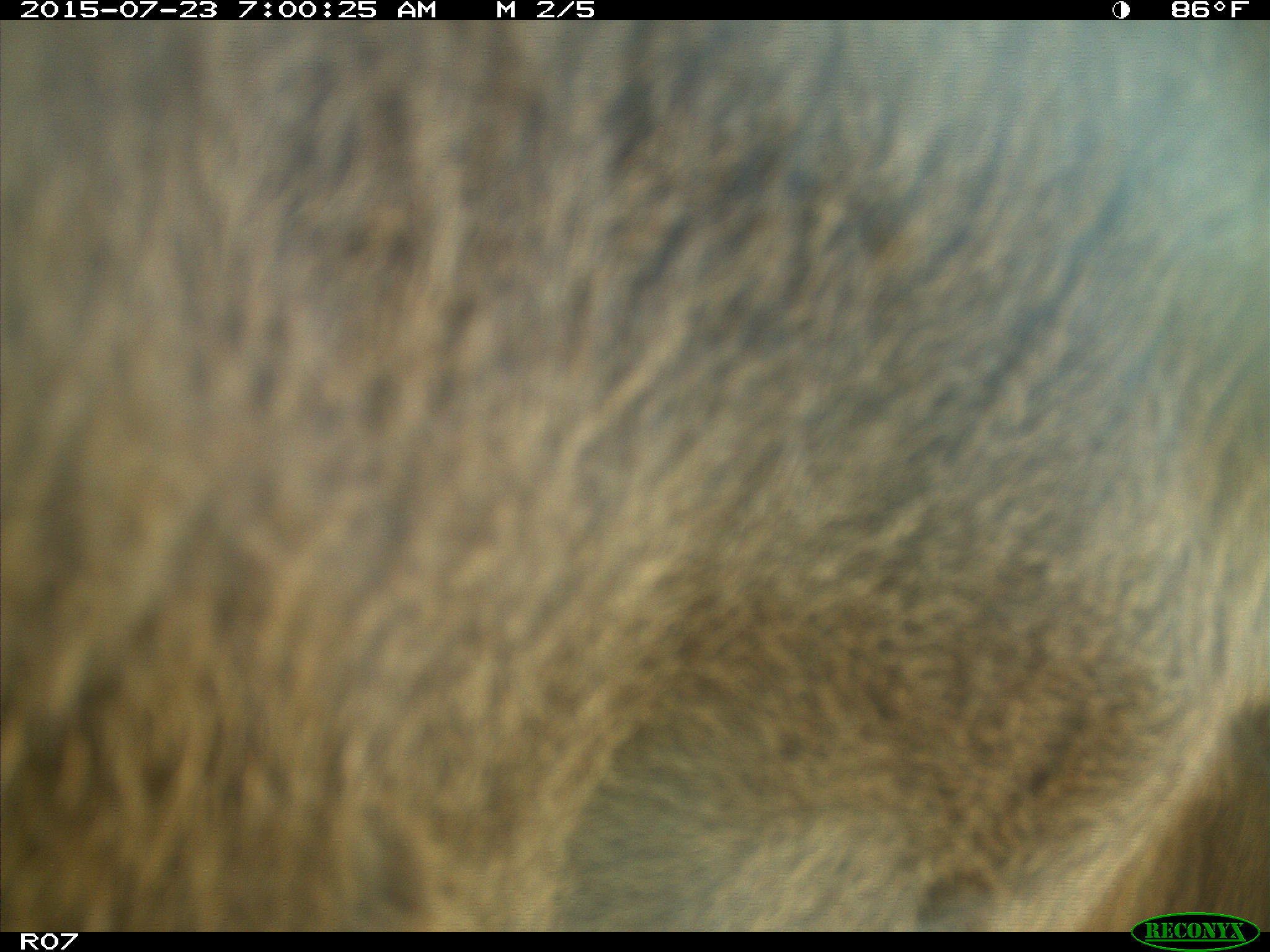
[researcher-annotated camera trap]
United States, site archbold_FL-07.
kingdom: Animalia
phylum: Chordata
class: Mammalia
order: Artiodactyla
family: Bovidae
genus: Bos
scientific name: Bos taurus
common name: domestic cow